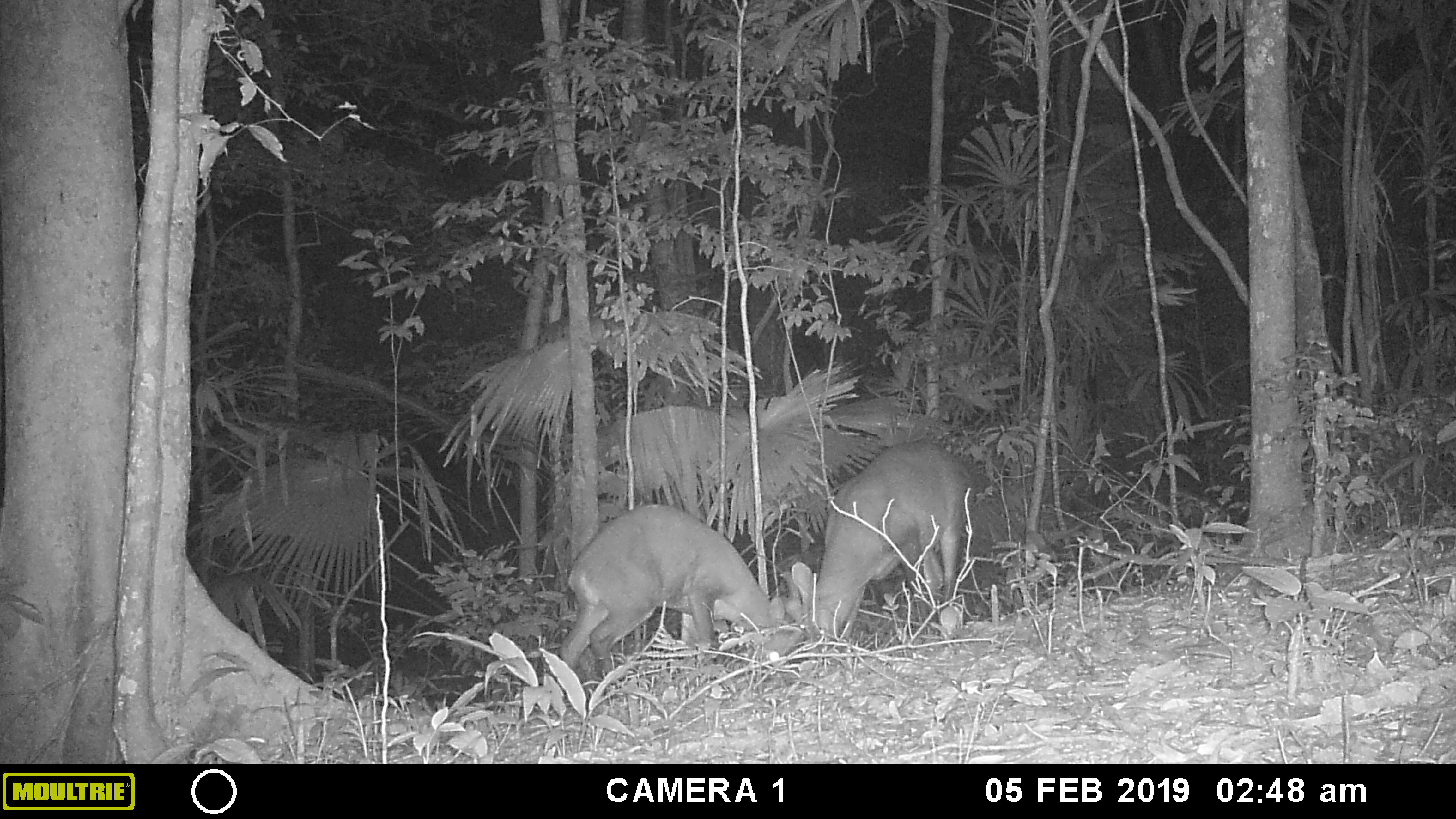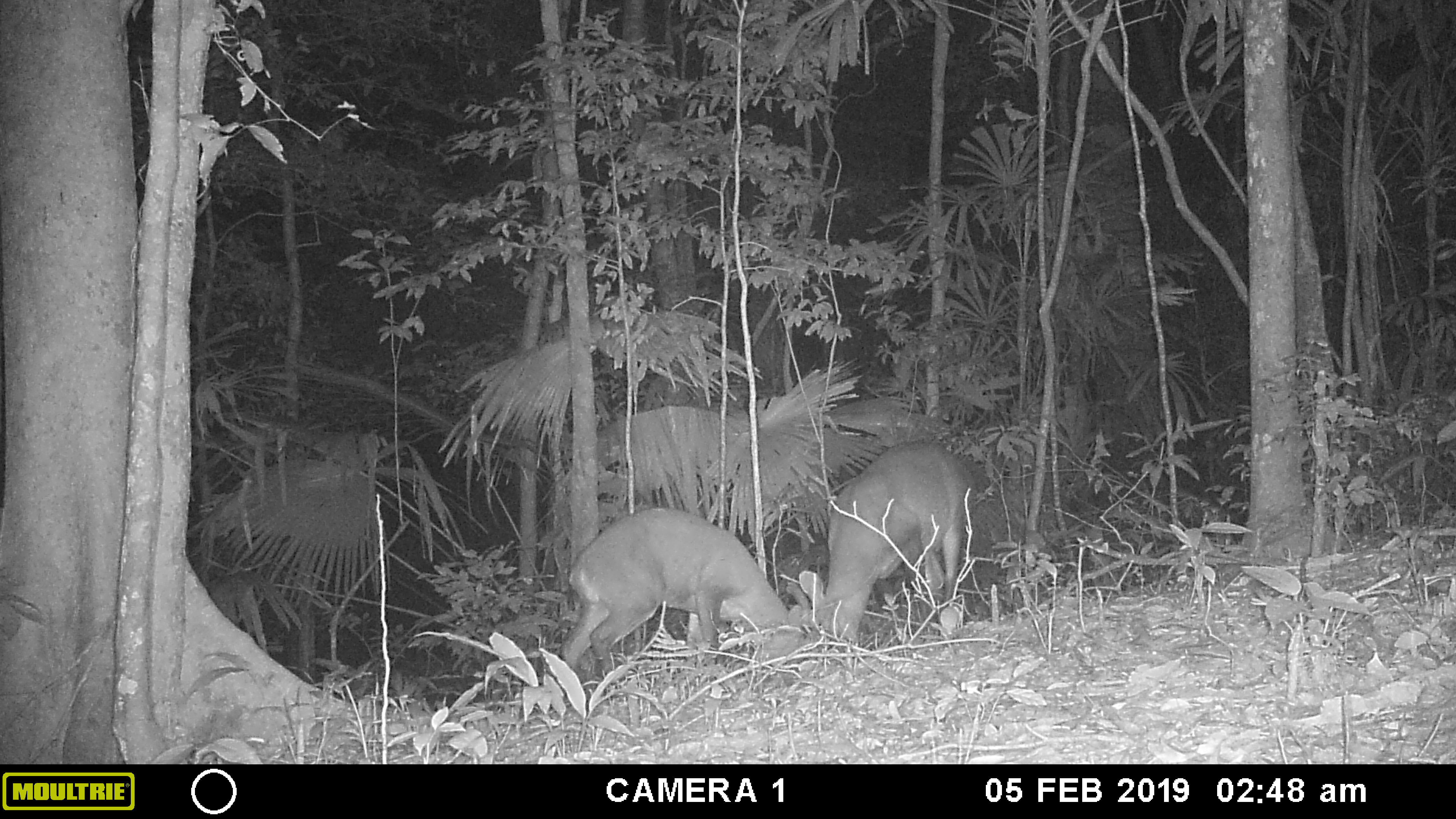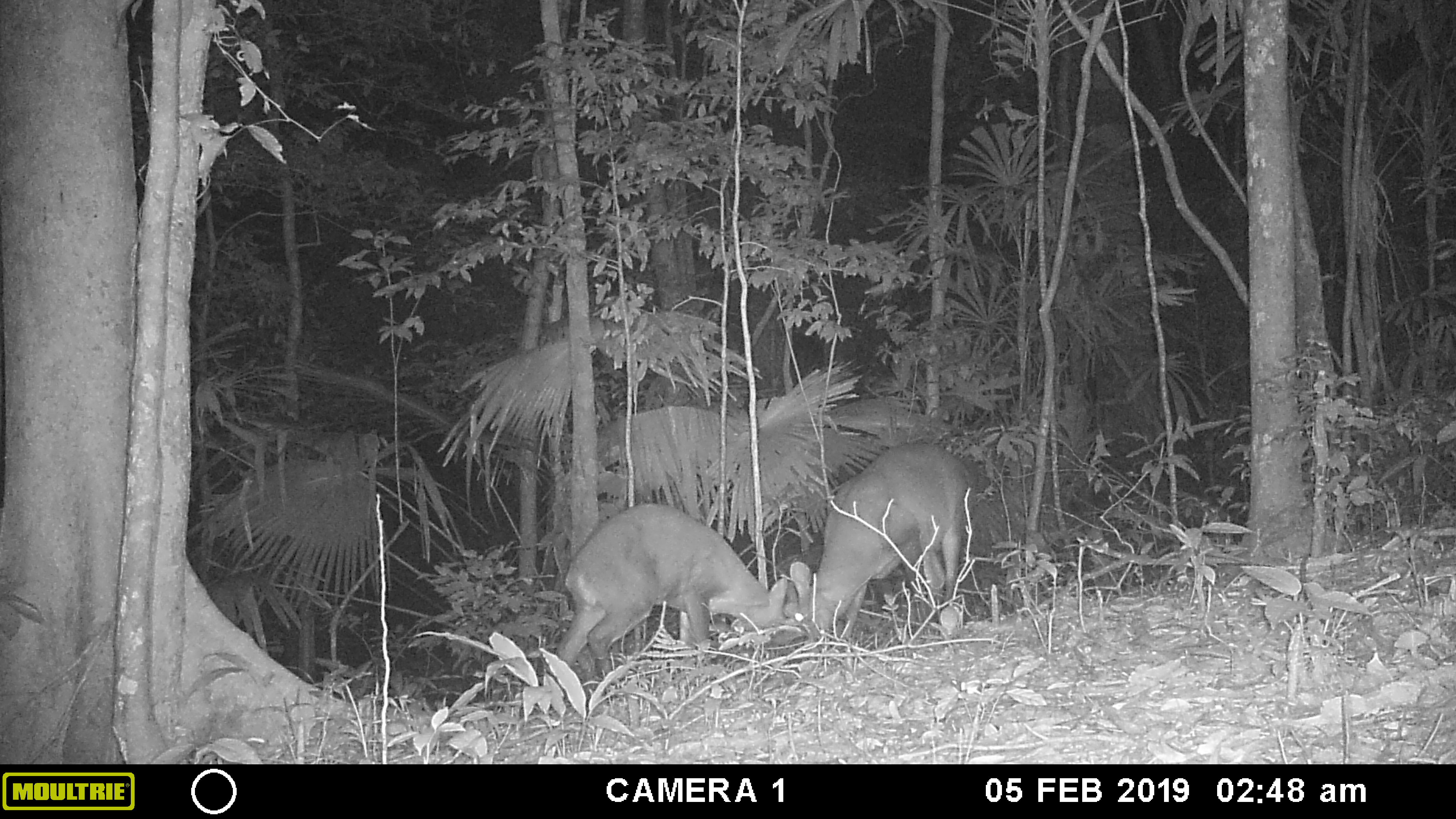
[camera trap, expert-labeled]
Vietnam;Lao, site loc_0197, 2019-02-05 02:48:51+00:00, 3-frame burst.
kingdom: Animalia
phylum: Chordata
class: Mammalia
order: Artiodactyla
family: Cervidae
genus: Muntiacus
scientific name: Muntiacus vuquangensis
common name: large-antlered muntjac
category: large antlered muntjac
Large antlered muntjac (large-antlered muntjac) (Muntiacus vuquangensis). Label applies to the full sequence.